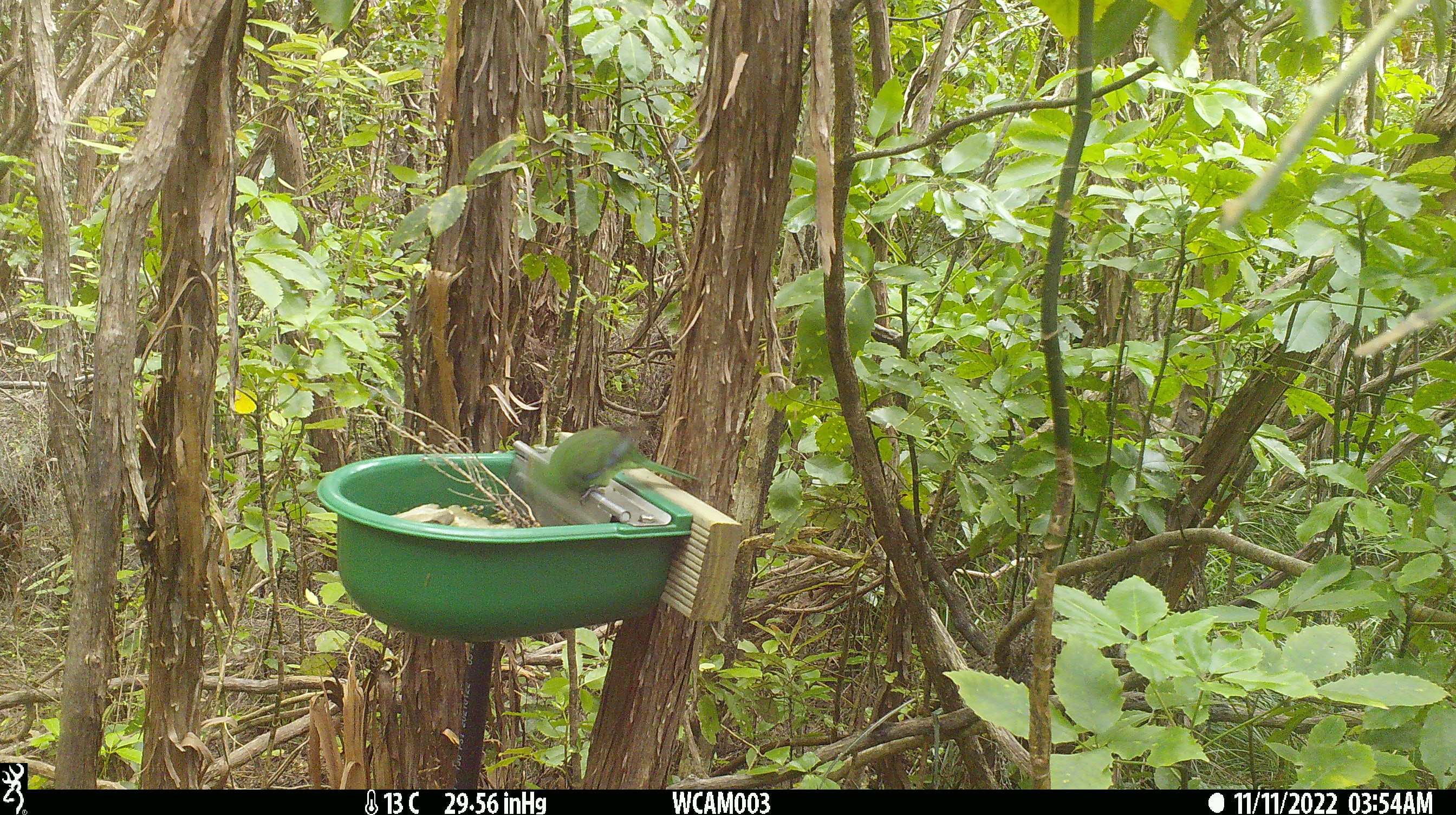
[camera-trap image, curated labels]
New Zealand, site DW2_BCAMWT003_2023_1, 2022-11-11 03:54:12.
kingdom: Animalia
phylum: Chordata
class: Aves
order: Psittaciformes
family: Psittaculidae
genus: Cyanoramphus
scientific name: Cyanoramphus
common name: parakeet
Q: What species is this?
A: Parakeet (Cyanoramphus).